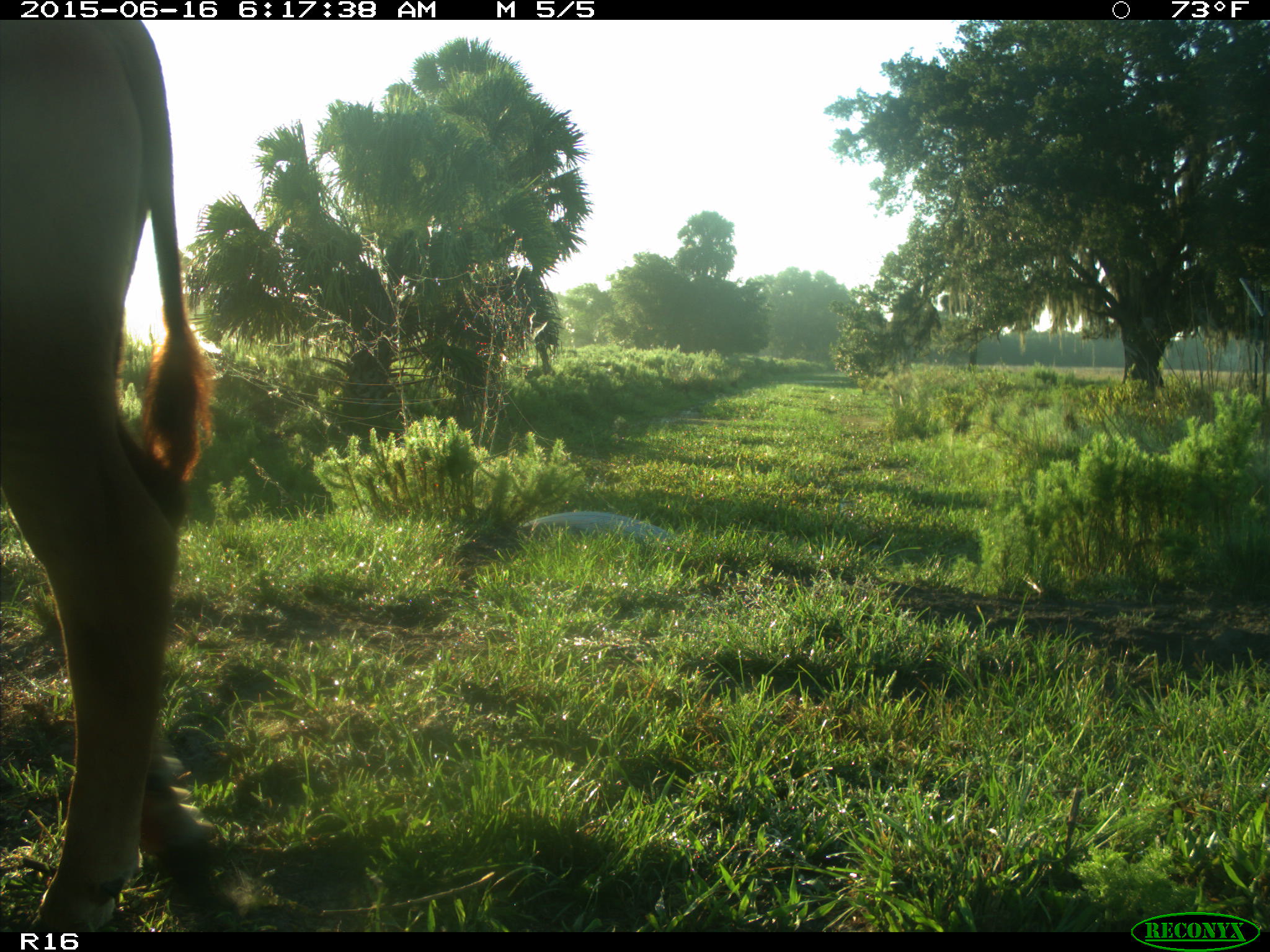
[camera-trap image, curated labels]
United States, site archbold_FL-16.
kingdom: Animalia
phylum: Chordata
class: Mammalia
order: Artiodactyla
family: Bovidae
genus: Bos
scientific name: Bos taurus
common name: domestic cow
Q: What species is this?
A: Bos taurus (domestic cow).